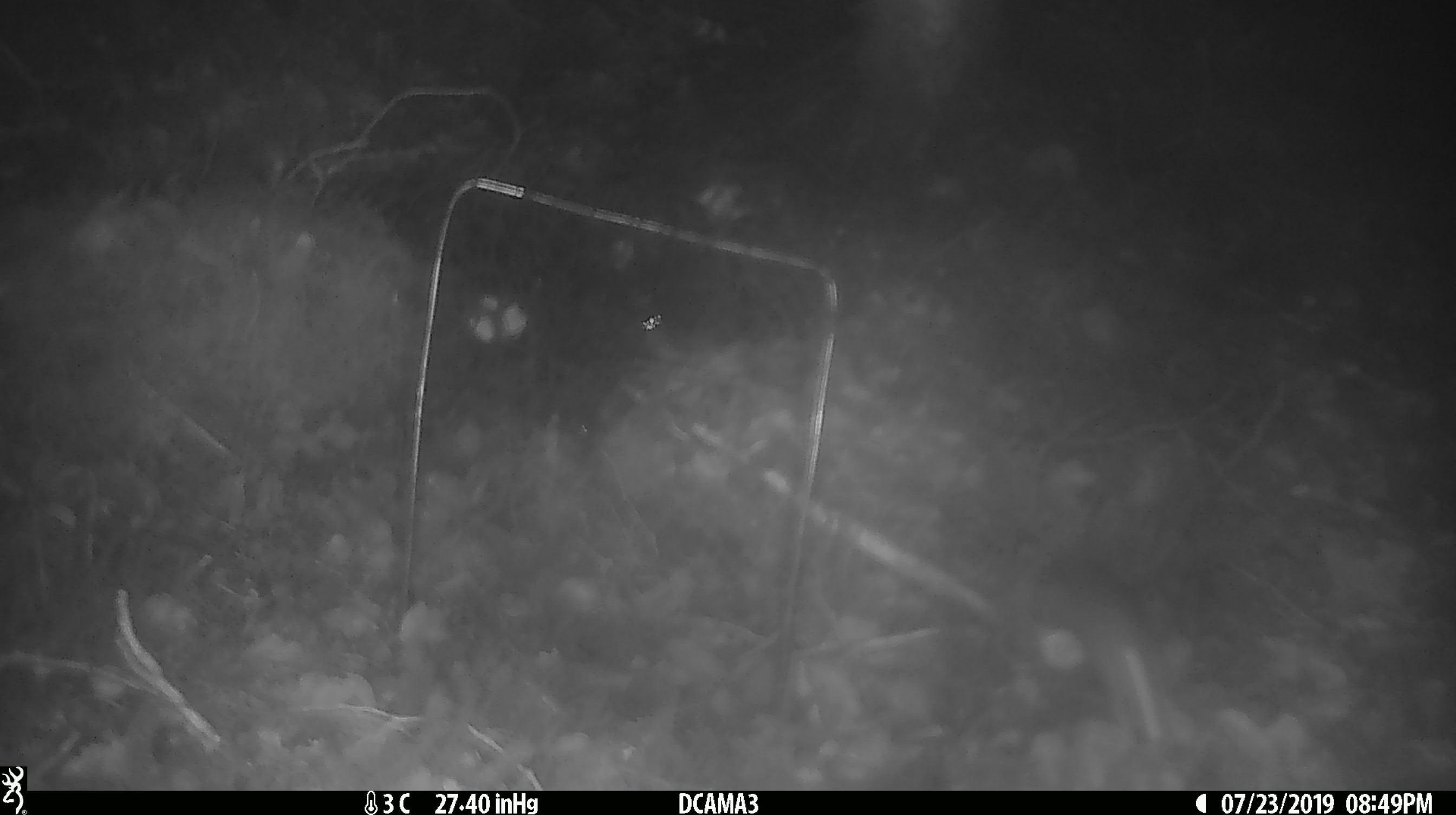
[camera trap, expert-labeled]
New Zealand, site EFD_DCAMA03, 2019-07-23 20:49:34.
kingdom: Animalia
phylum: Chordata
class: Mammalia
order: Rodentia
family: Muridae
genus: Mus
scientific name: Mus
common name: mouse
Mouse (Mus).